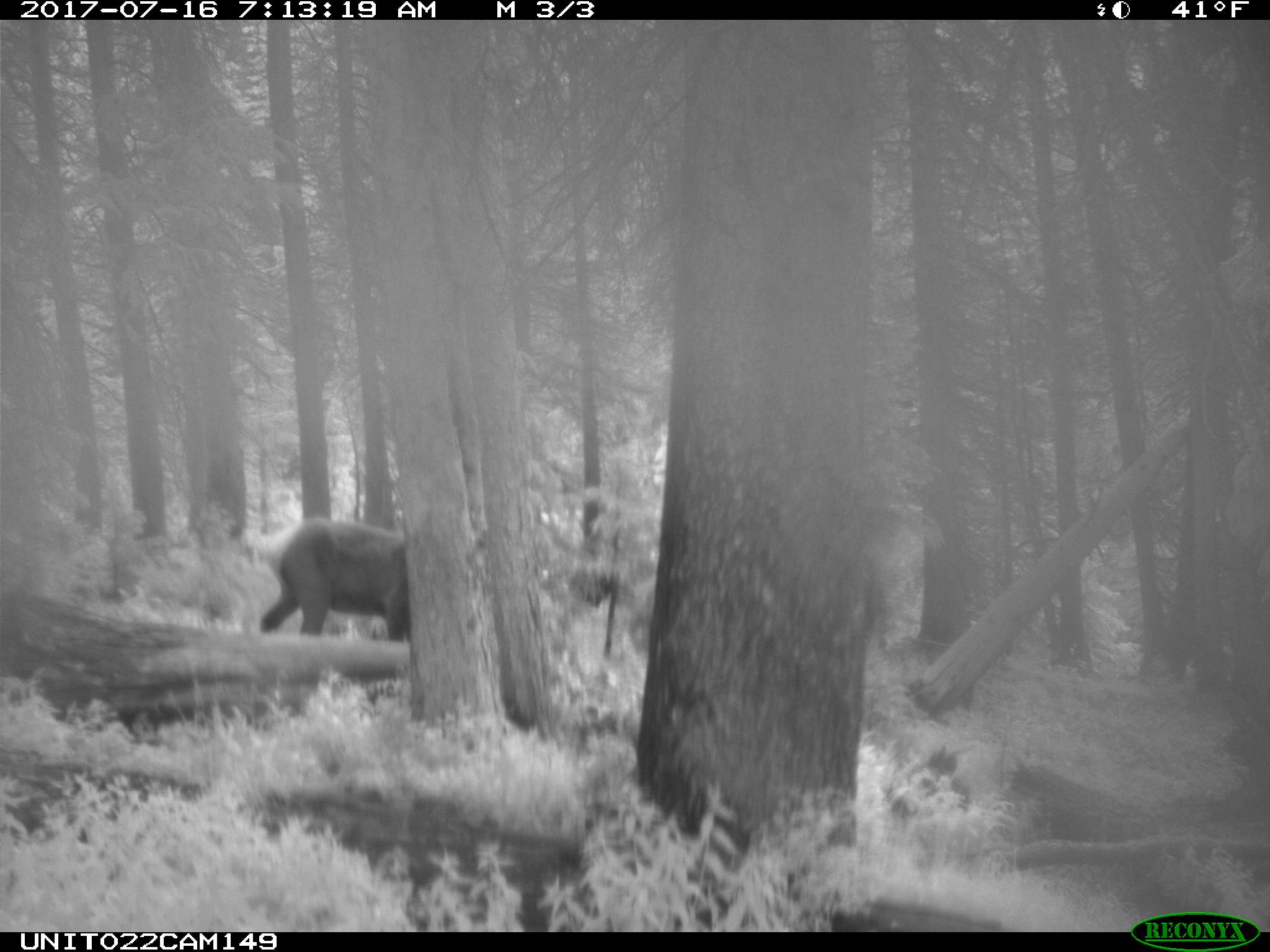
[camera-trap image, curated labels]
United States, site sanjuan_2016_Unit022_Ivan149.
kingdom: Animalia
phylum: Chordata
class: Mammalia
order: Artiodactyla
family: Cervidae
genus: Cervus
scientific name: Cervus elaphus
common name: red deer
Cervus elaphus (red deer).